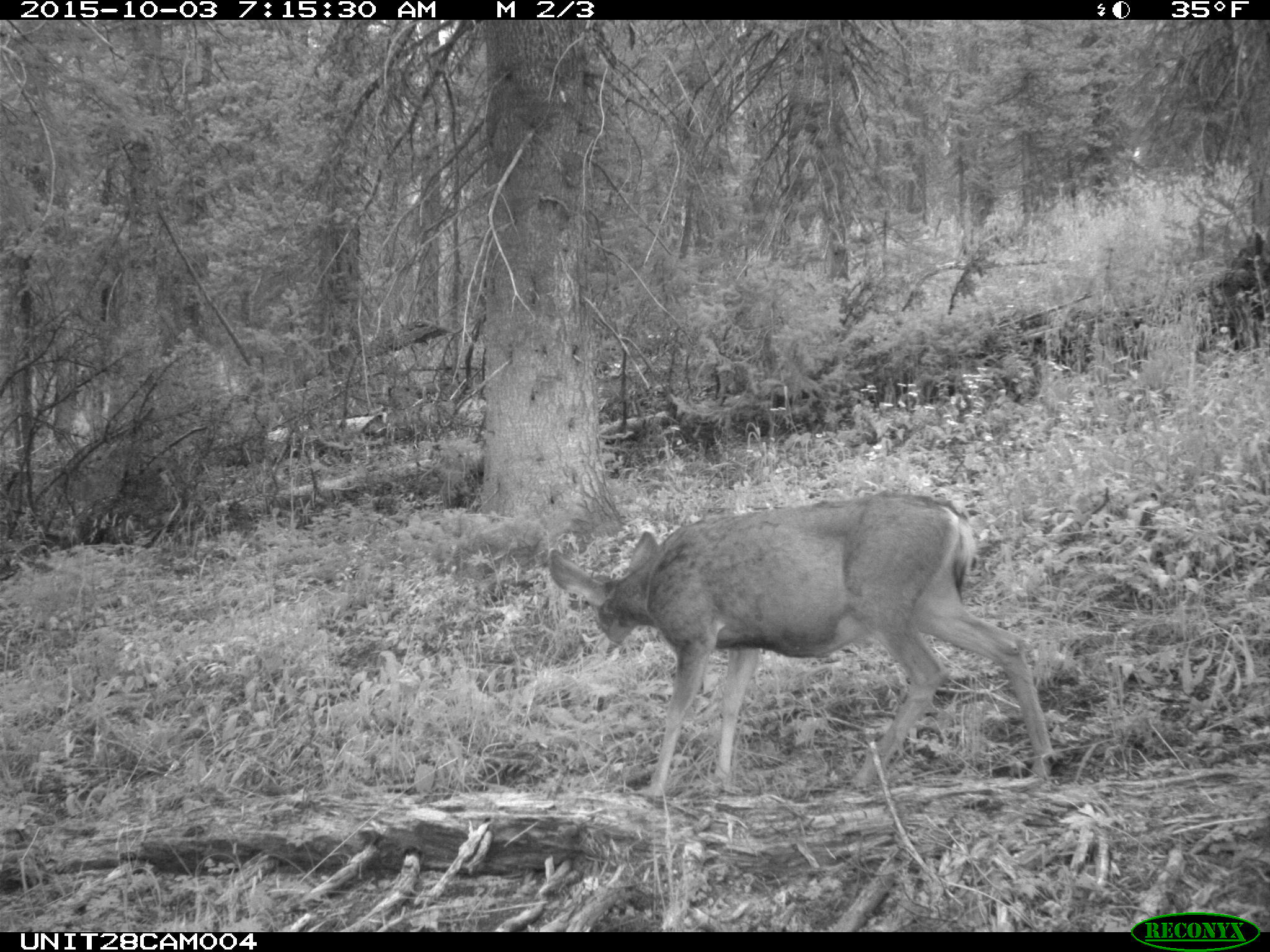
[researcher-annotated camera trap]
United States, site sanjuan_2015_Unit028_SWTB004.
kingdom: Animalia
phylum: Chordata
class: Mammalia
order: Artiodactyla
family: Cervidae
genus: Odocoileus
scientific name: Odocoileus hemionus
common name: mule deer